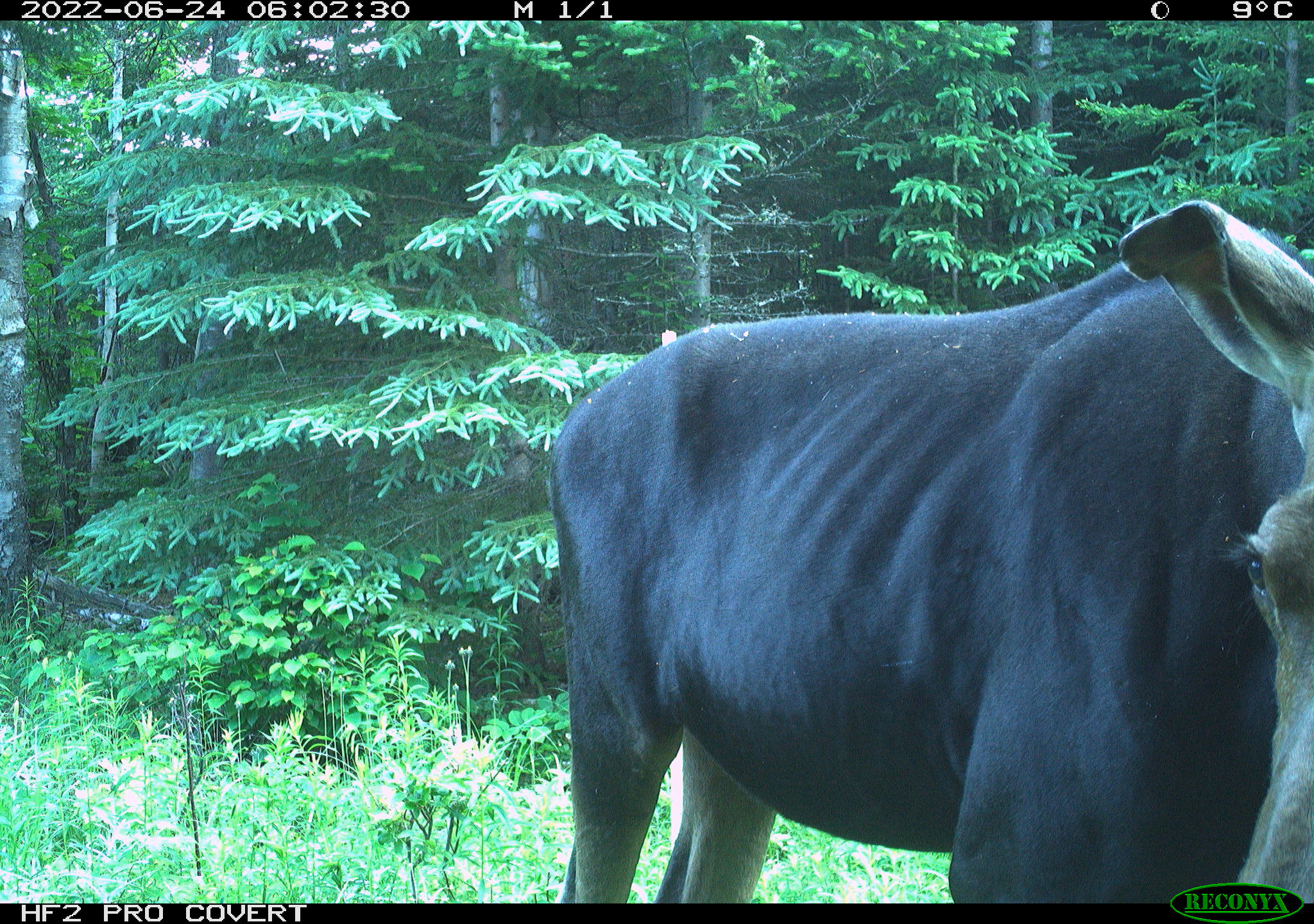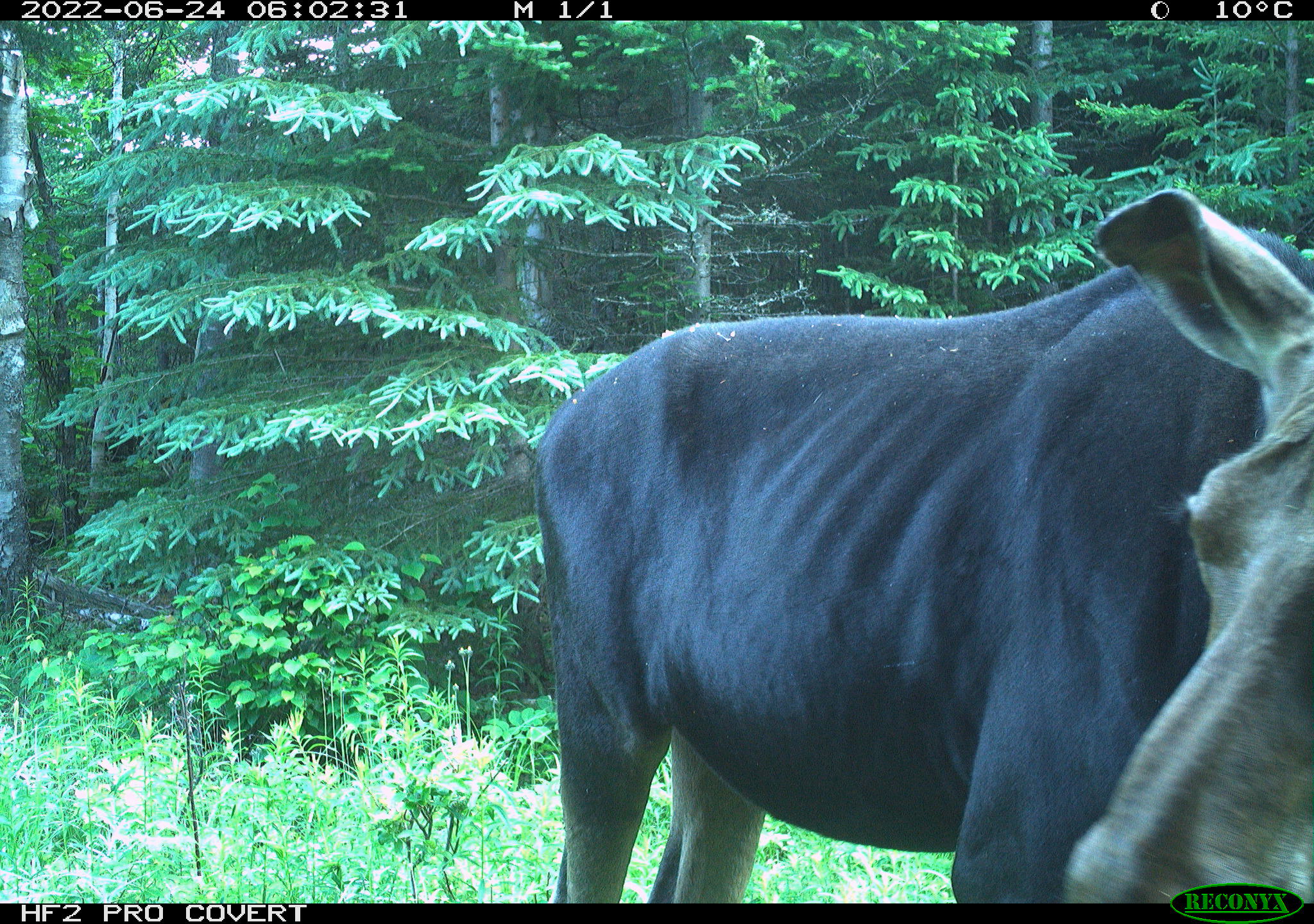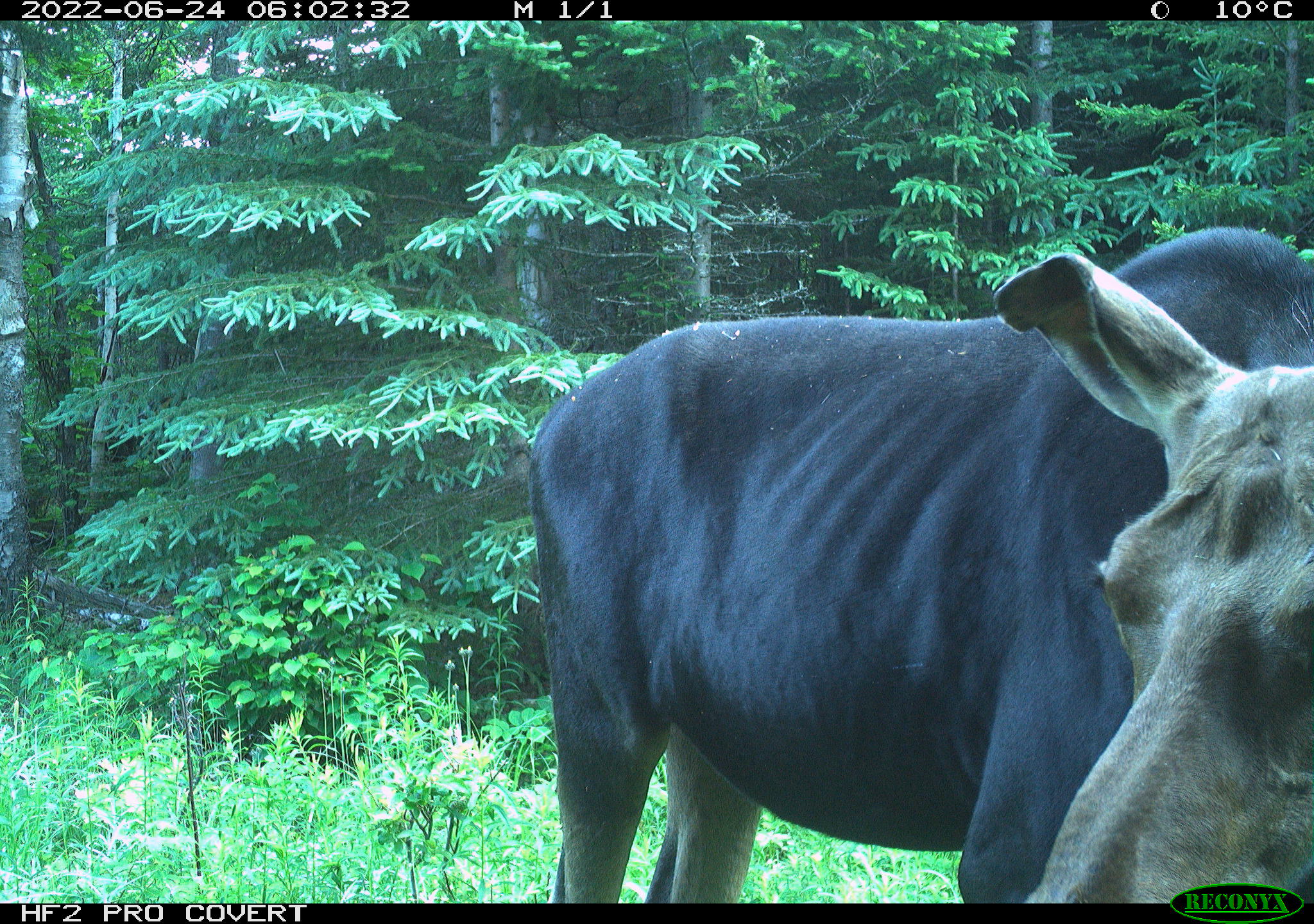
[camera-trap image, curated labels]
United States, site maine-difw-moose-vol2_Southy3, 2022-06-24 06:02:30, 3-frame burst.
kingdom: Animalia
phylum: Chordata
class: Mammalia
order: Artiodactyla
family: Cervidae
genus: Alces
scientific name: Alces alces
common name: moose